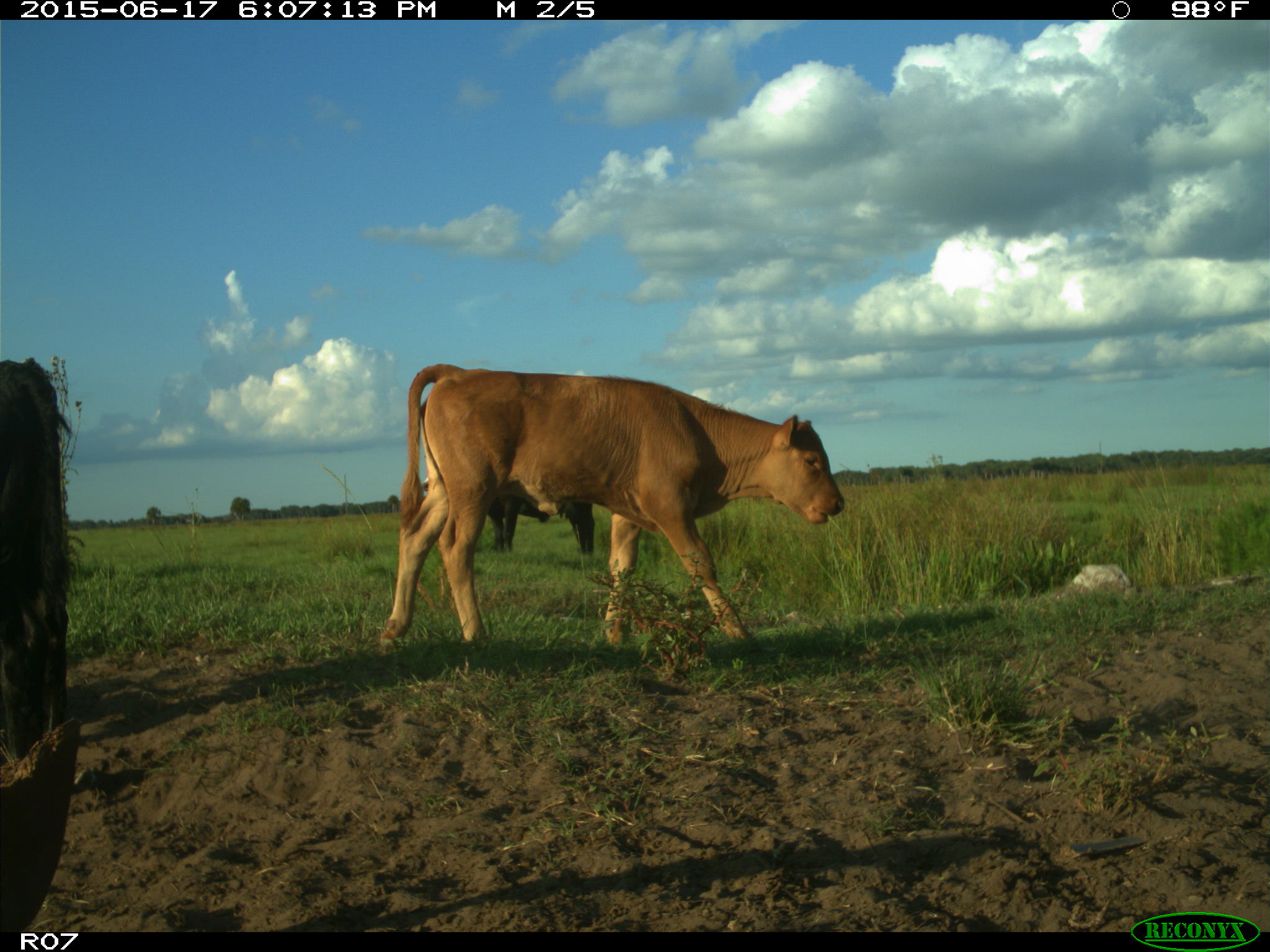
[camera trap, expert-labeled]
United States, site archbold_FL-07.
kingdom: Animalia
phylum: Chordata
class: Mammalia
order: Artiodactyla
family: Bovidae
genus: Bos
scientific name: Bos taurus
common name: domestic cow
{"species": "Bos taurus (domestic cow)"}